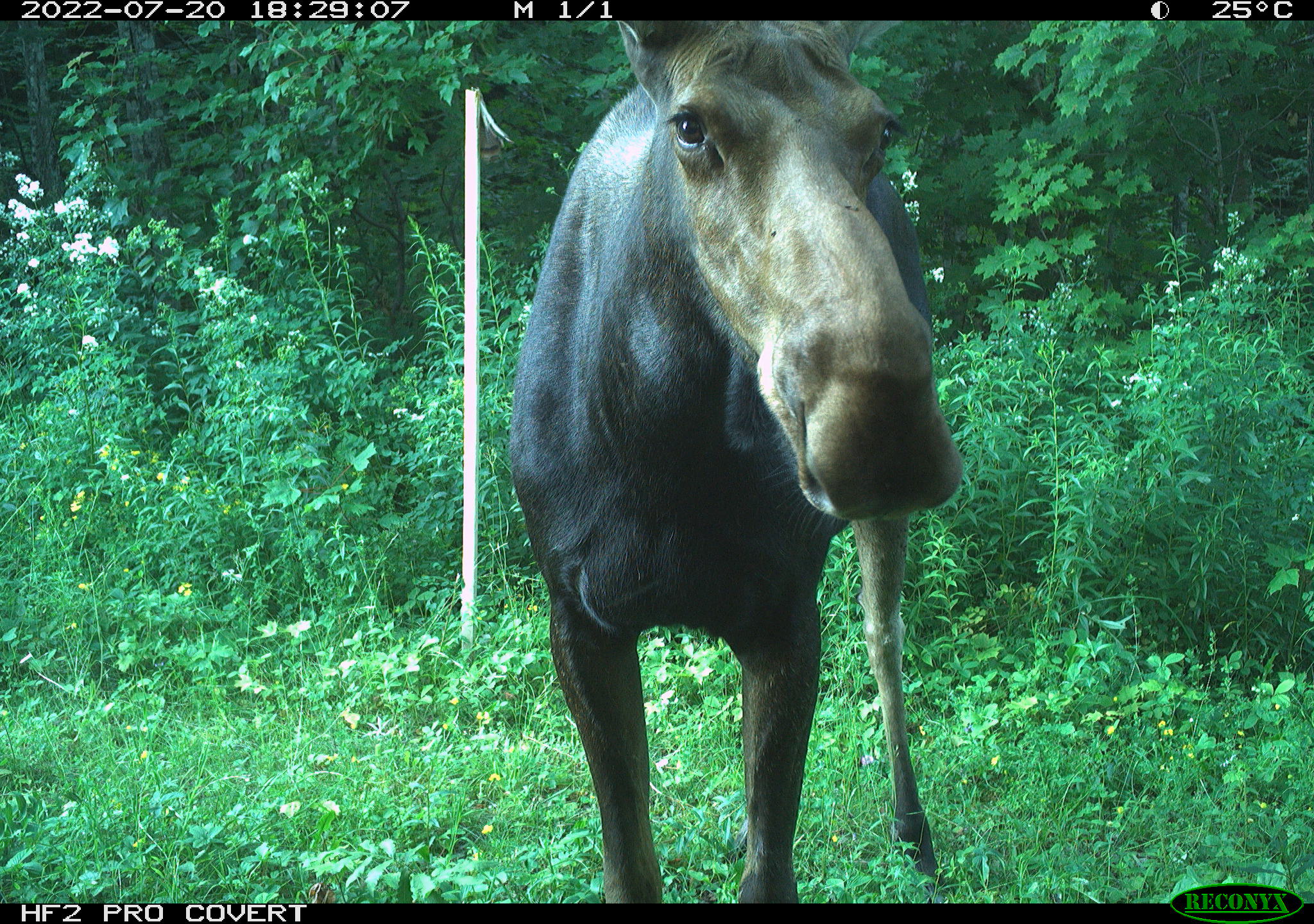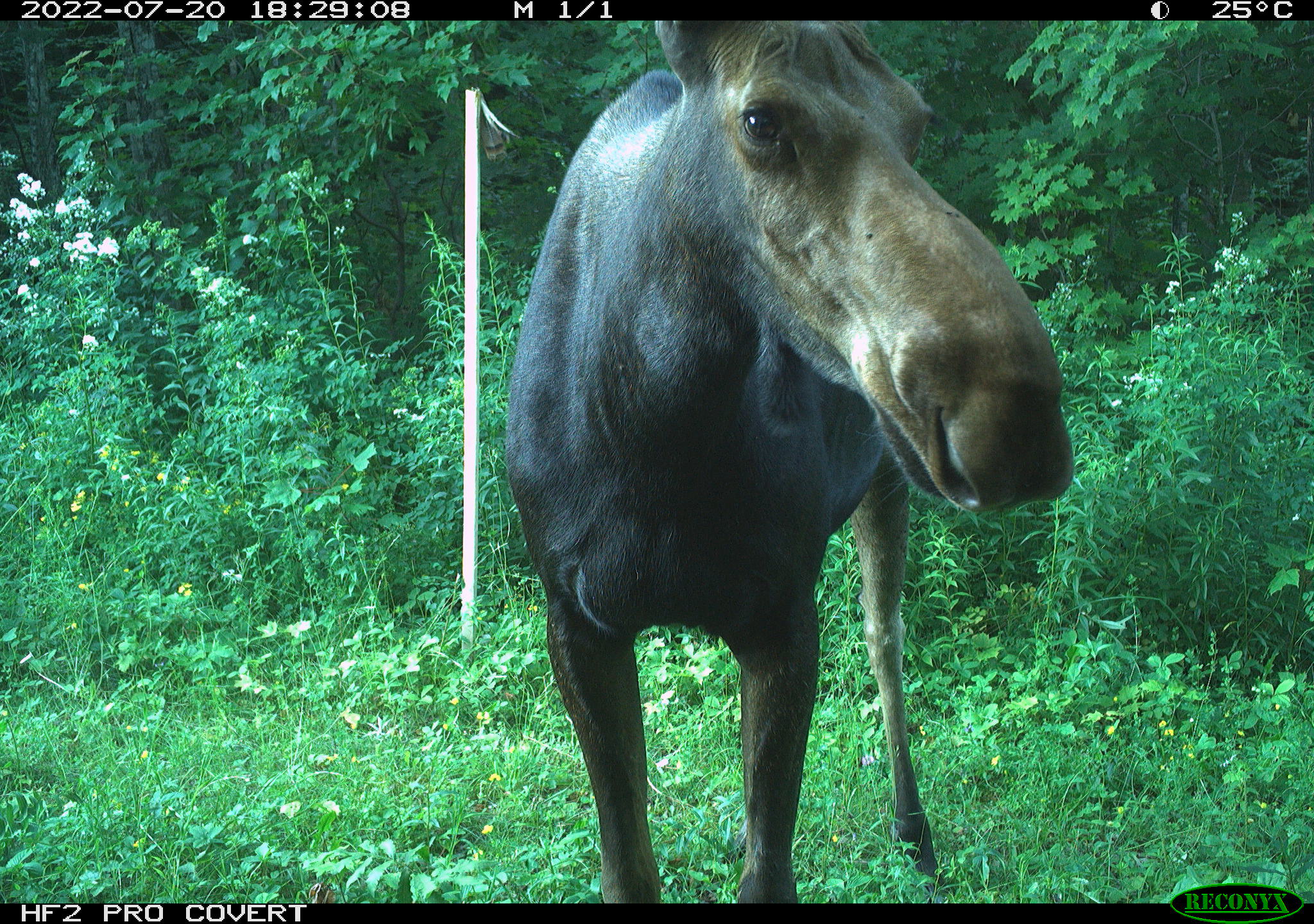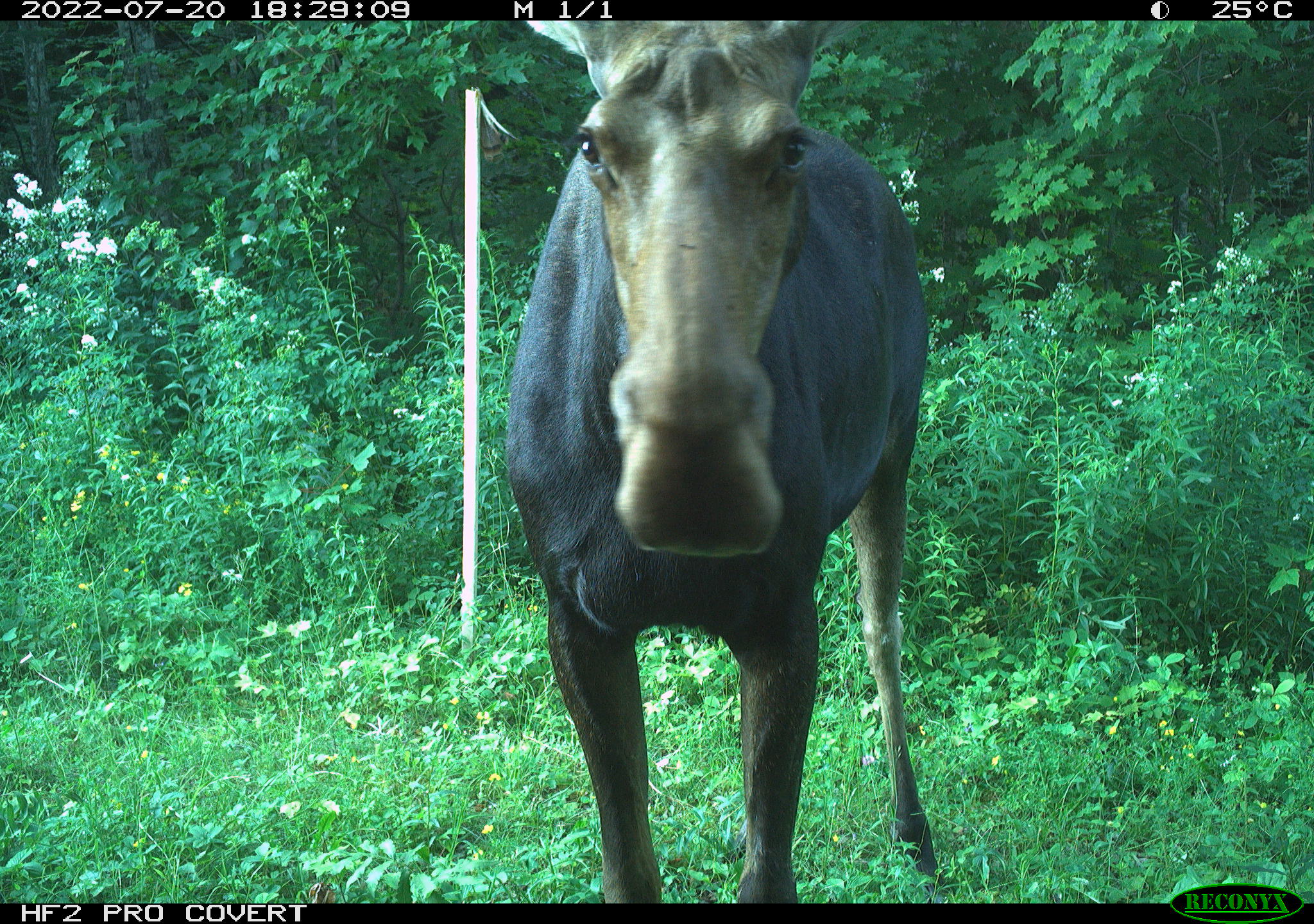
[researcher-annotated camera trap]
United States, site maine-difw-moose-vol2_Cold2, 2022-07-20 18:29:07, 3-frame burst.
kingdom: Animalia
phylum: Chordata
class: Mammalia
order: Artiodactyla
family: Cervidae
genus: Alces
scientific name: Alces alces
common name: moose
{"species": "moose (Alces alces)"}